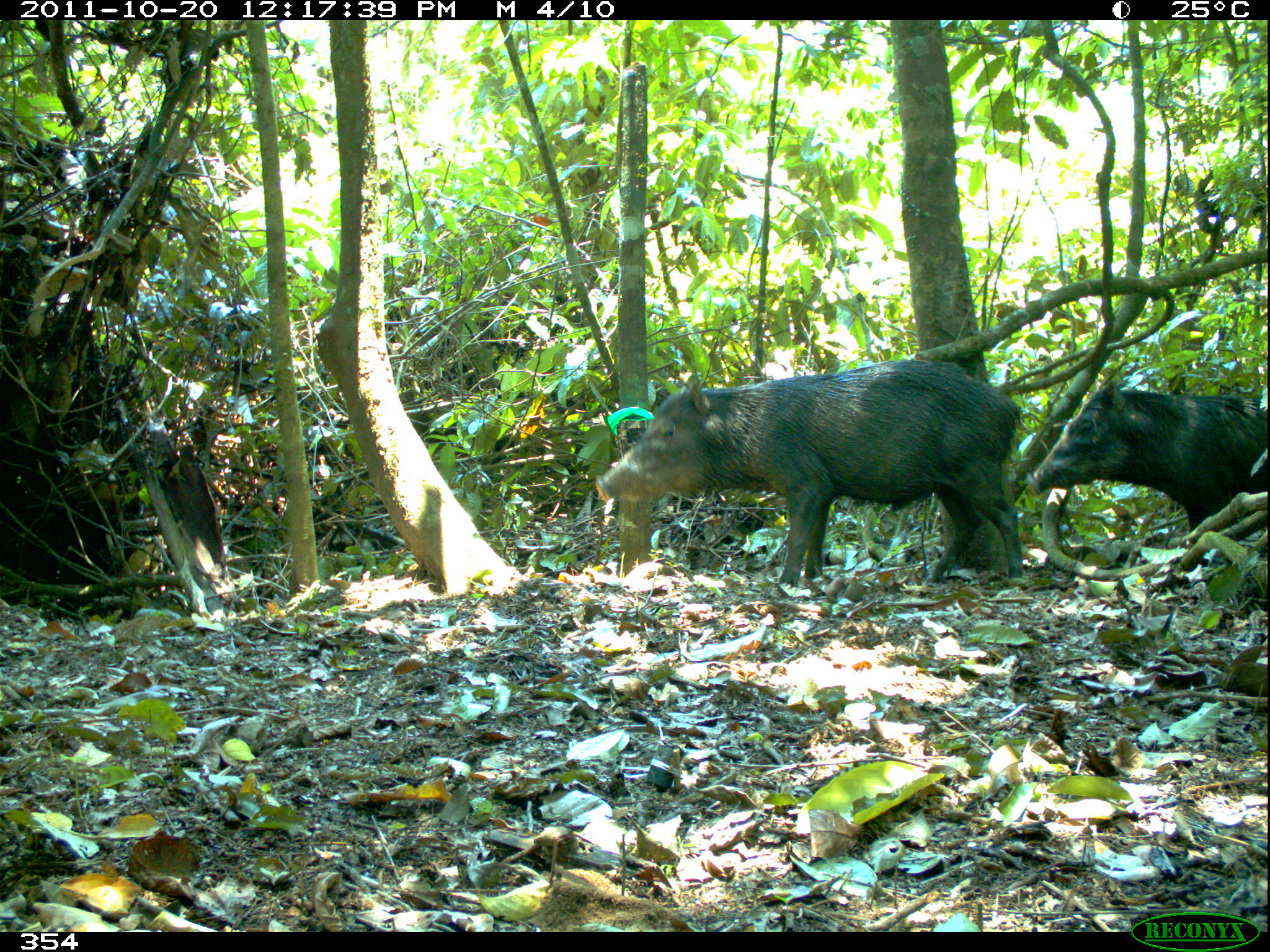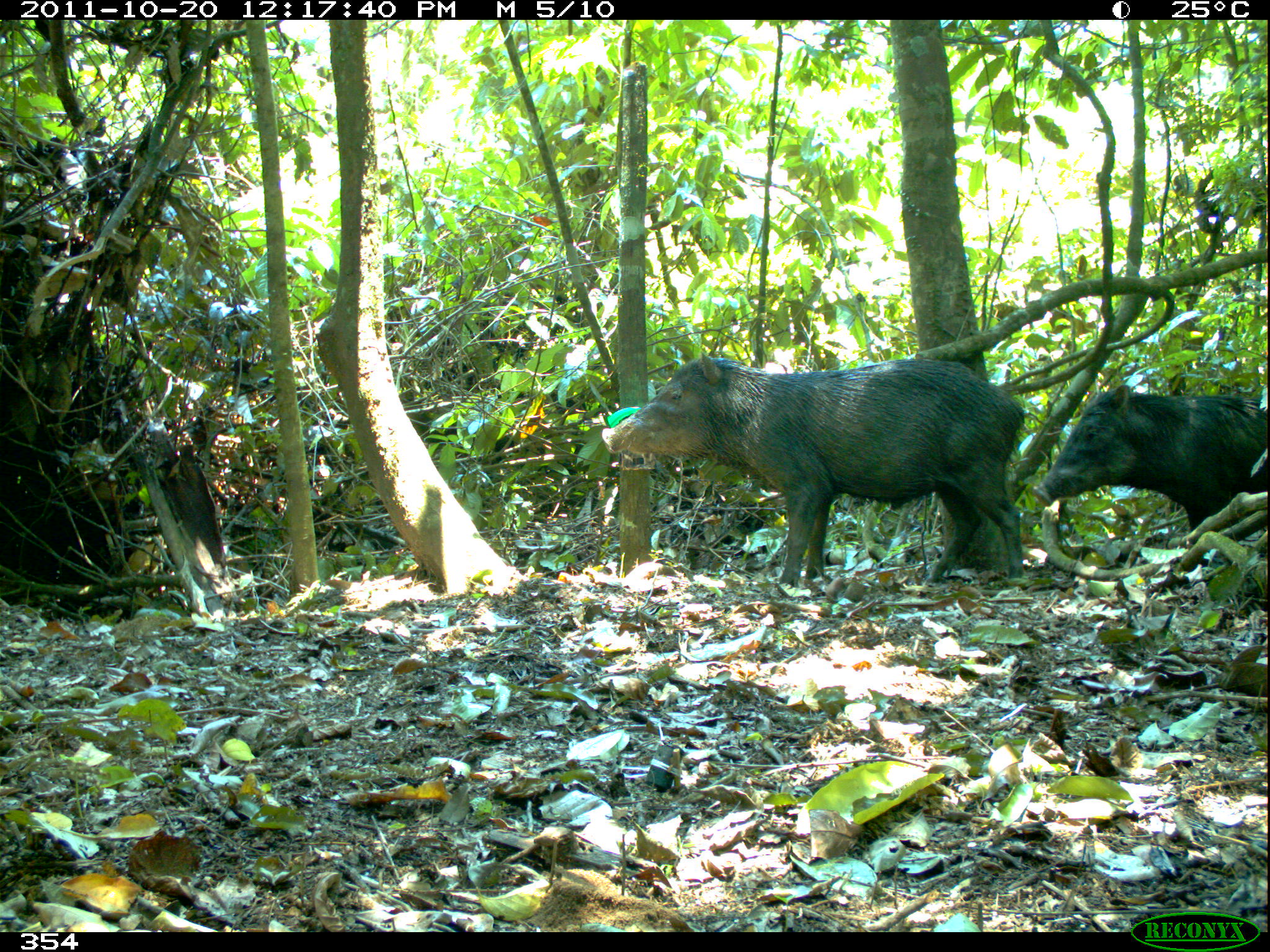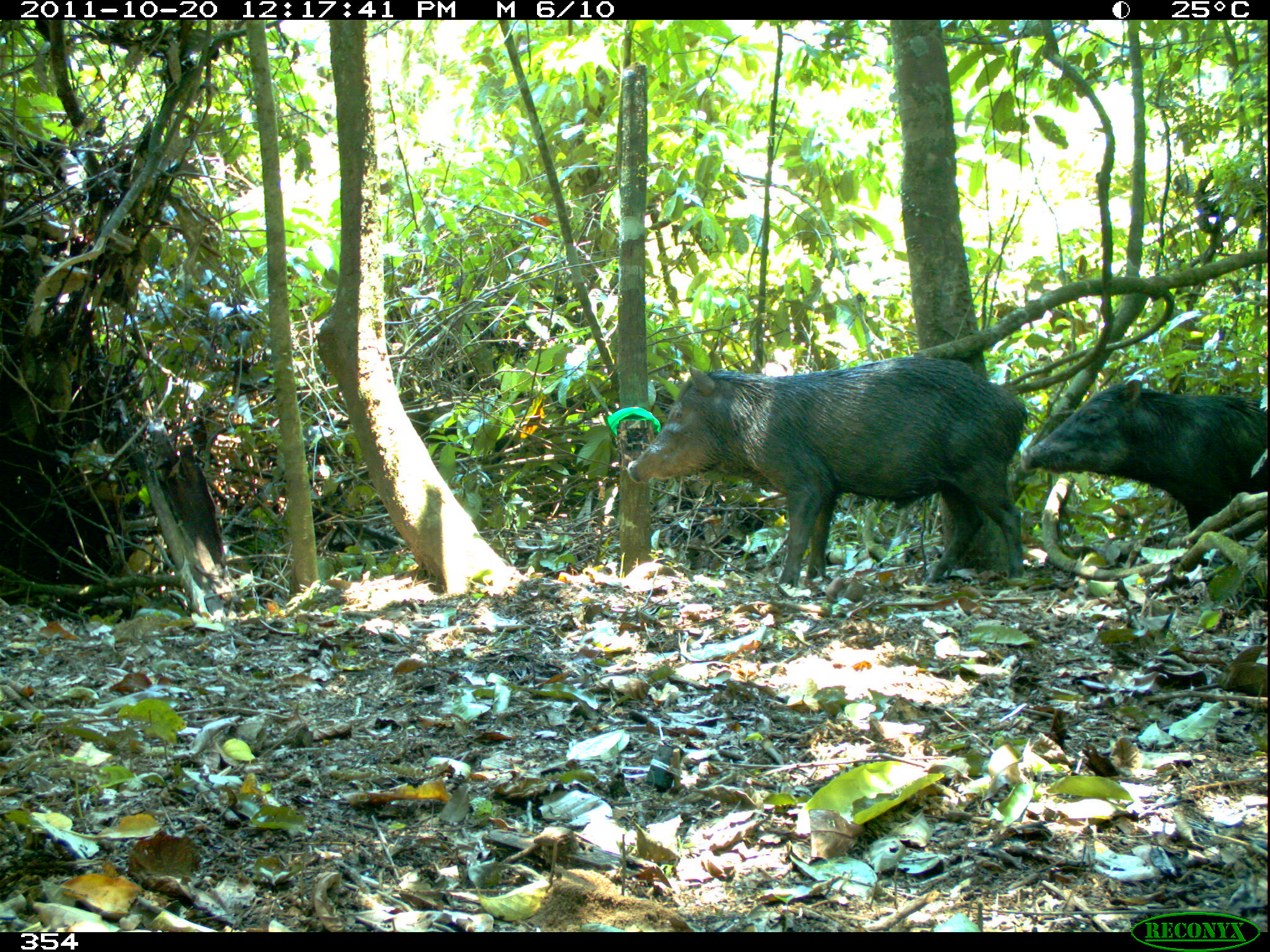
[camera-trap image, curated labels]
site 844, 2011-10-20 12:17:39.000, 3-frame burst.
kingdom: Animalia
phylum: Chordata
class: Mammalia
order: Artiodactyla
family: Tayassuidae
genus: Tayassu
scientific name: Tayassu pecari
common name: white-lipped peccary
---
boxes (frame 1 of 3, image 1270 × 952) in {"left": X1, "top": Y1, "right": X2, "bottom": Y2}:
tayassu pecari: {"left": 594, "top": 356, "right": 1025, "bottom": 589}; {"left": 1027, "top": 374, "right": 1265, "bottom": 528}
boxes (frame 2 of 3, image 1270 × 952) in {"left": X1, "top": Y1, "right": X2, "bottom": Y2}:
tayassu pecari: {"left": 598, "top": 349, "right": 1030, "bottom": 588}; {"left": 1027, "top": 379, "right": 1265, "bottom": 527}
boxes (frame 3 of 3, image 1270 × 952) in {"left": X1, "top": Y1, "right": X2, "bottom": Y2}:
tayassu pecari: {"left": 622, "top": 362, "right": 1029, "bottom": 591}; {"left": 1019, "top": 376, "right": 1264, "bottom": 545}